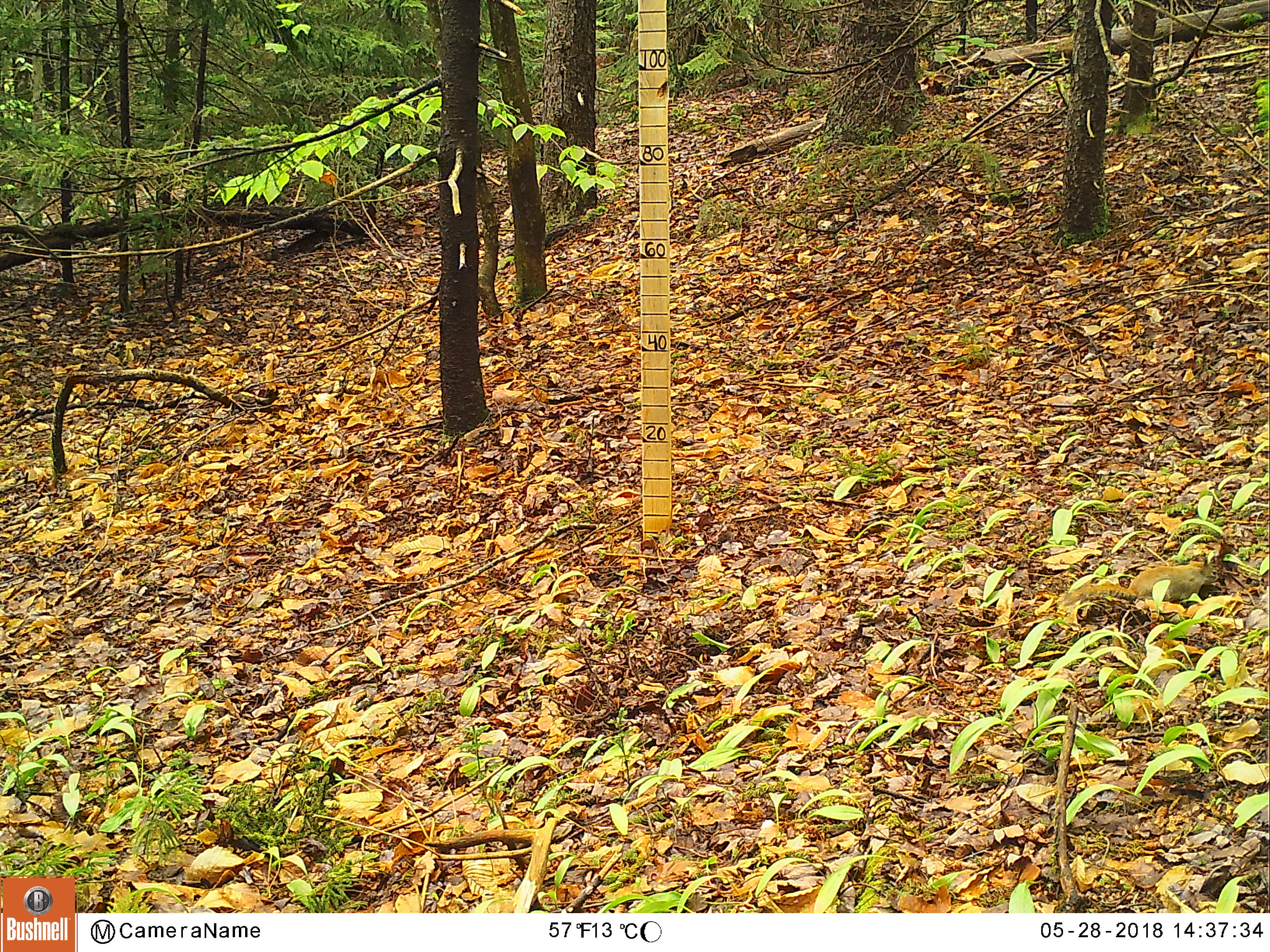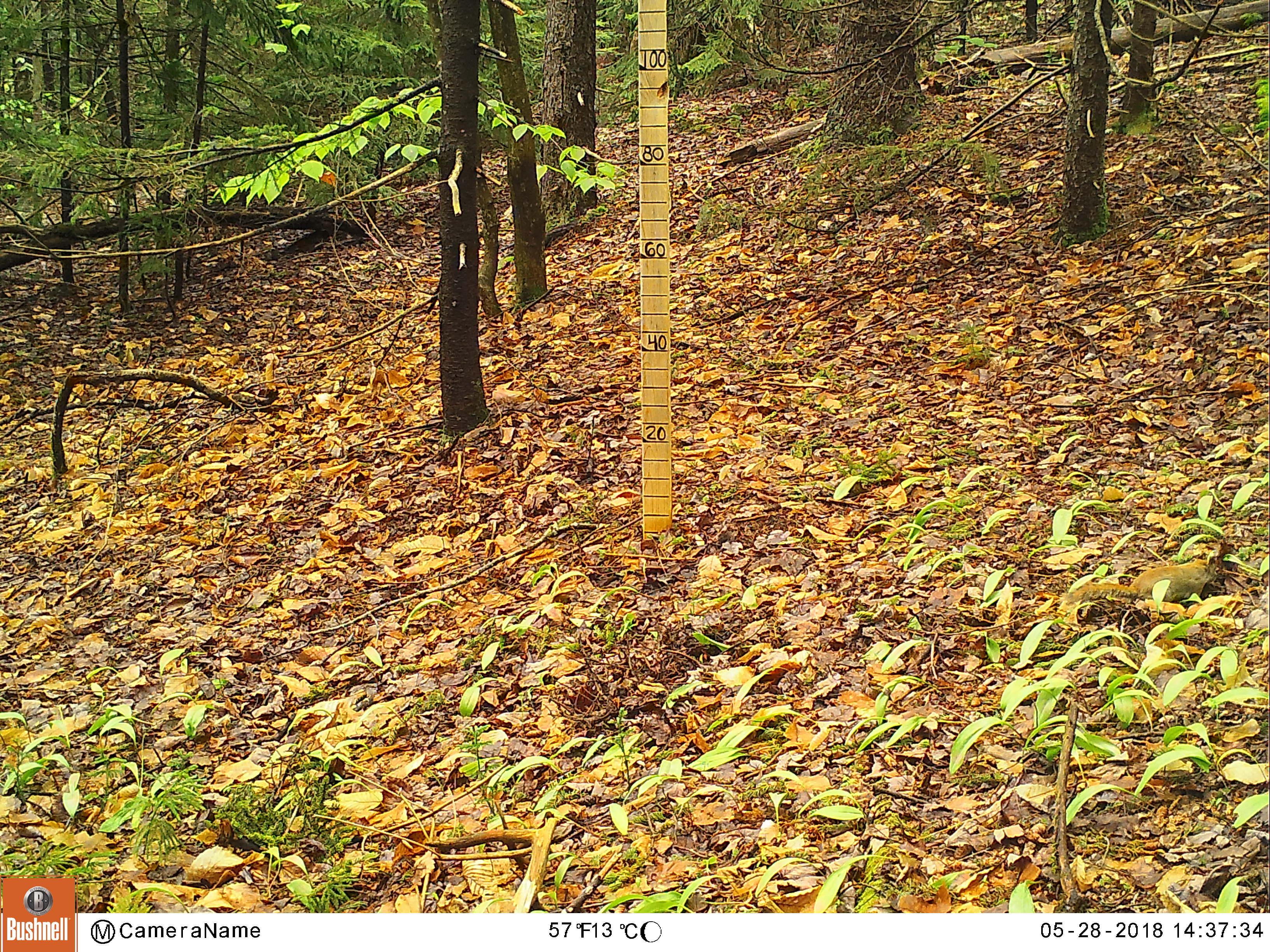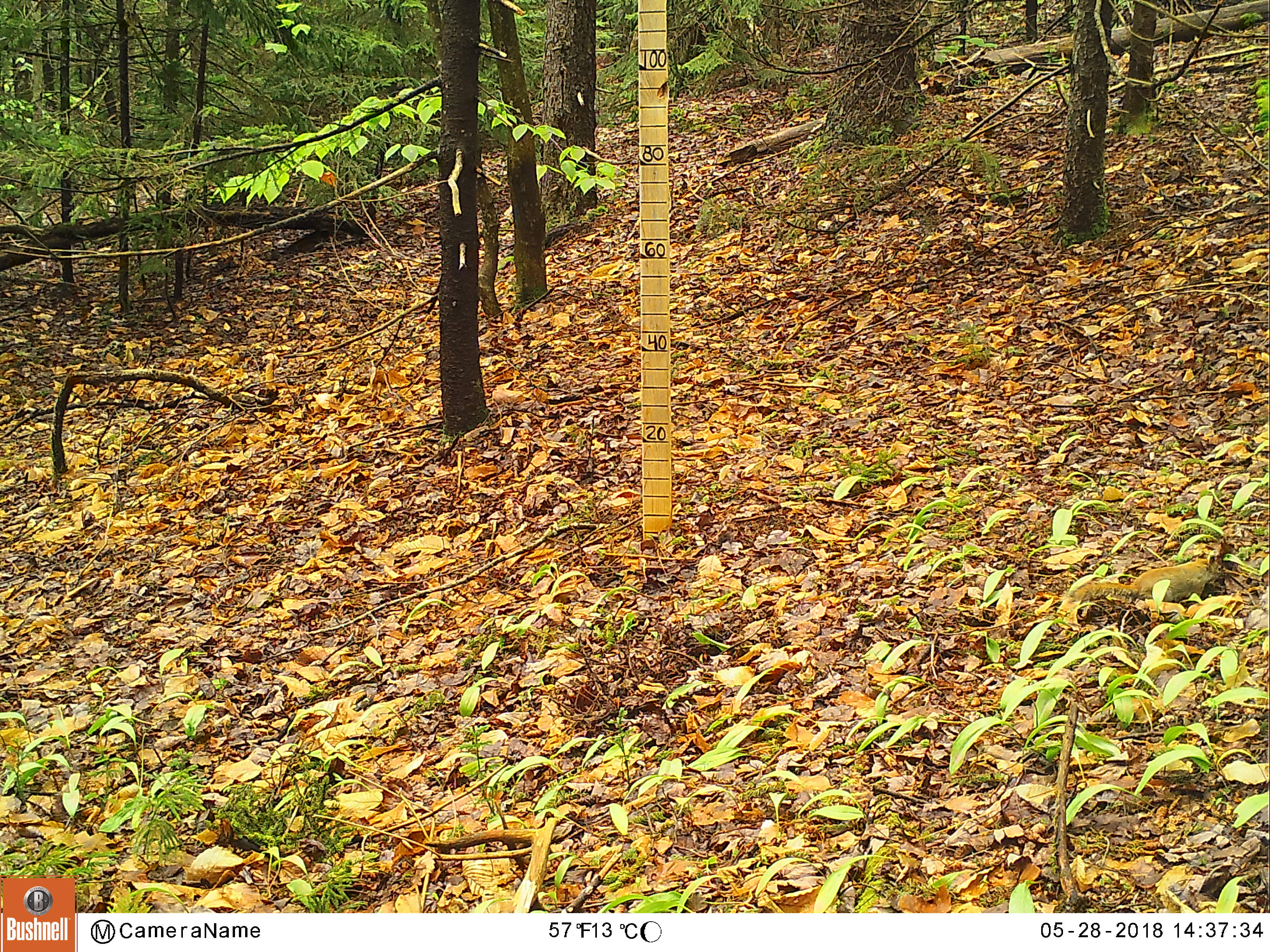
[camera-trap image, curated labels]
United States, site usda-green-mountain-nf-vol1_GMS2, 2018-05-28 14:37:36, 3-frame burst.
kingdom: Animalia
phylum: Chordata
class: Mammalia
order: Rodentia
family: Sciuridae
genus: Tamiasciurus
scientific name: Tamiasciurus hudsonicus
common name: red squirrel